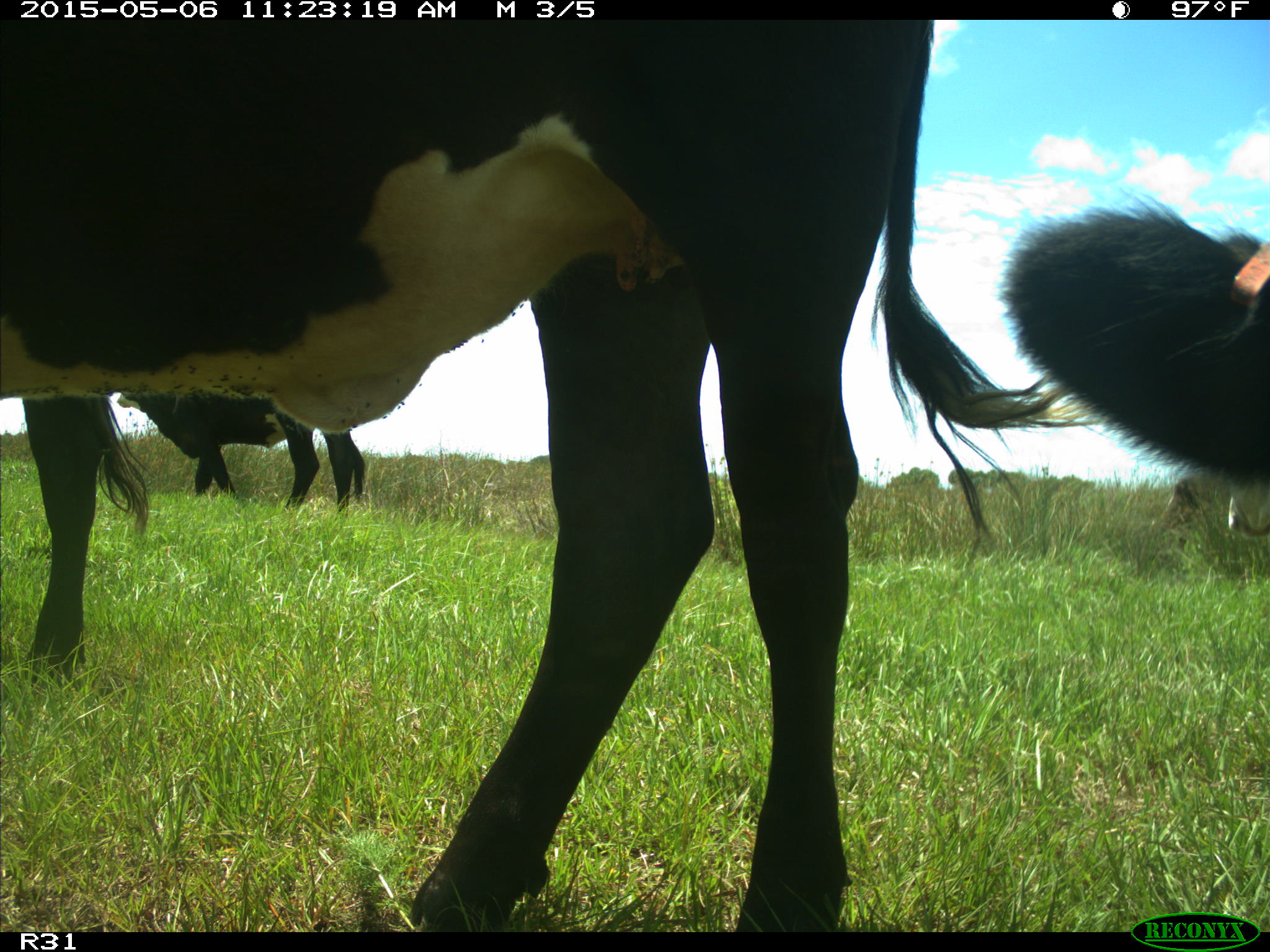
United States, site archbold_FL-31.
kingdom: Animalia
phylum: Chordata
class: Mammalia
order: Artiodactyla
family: Bovidae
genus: Bos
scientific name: Bos taurus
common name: domestic cow